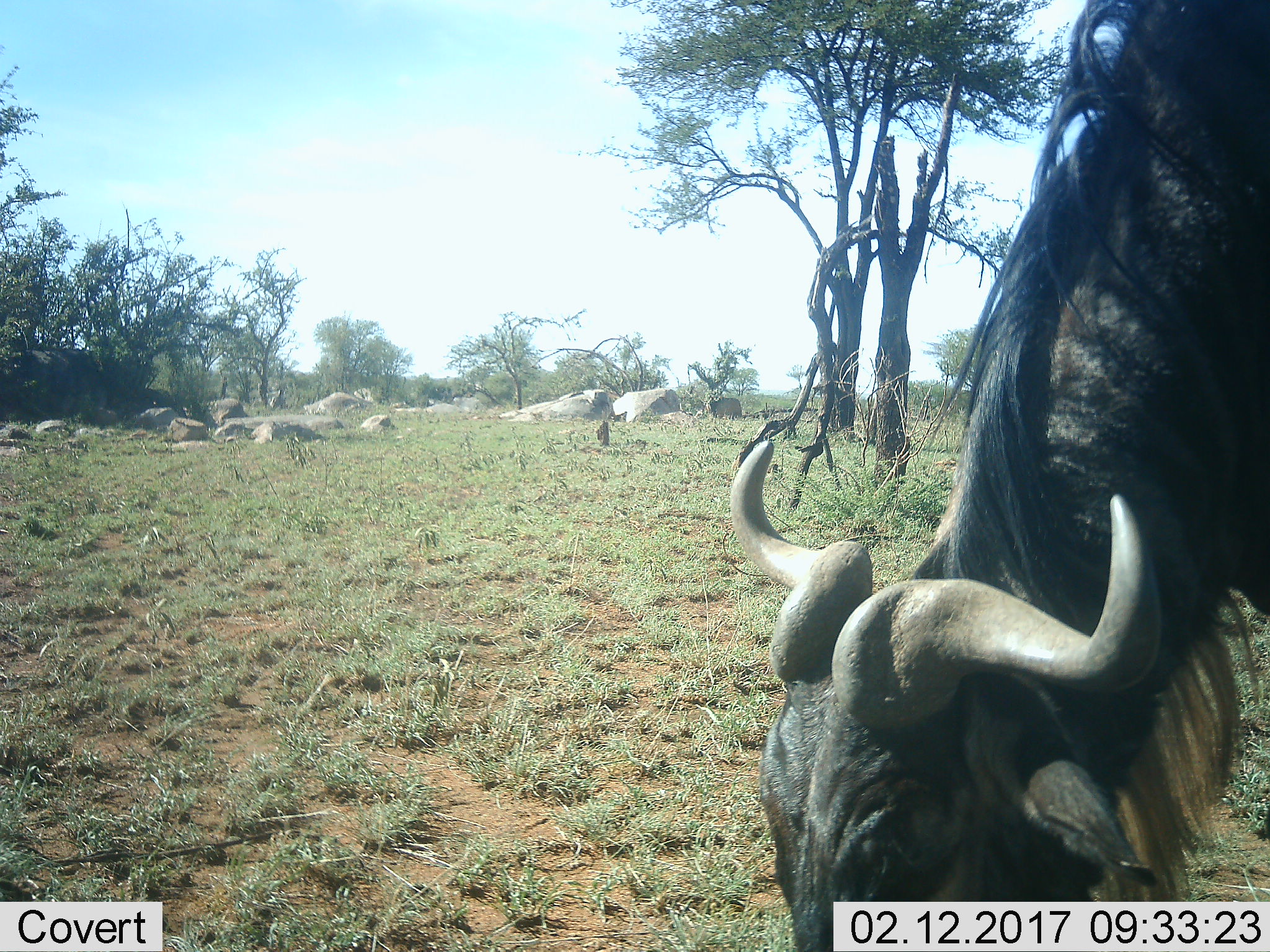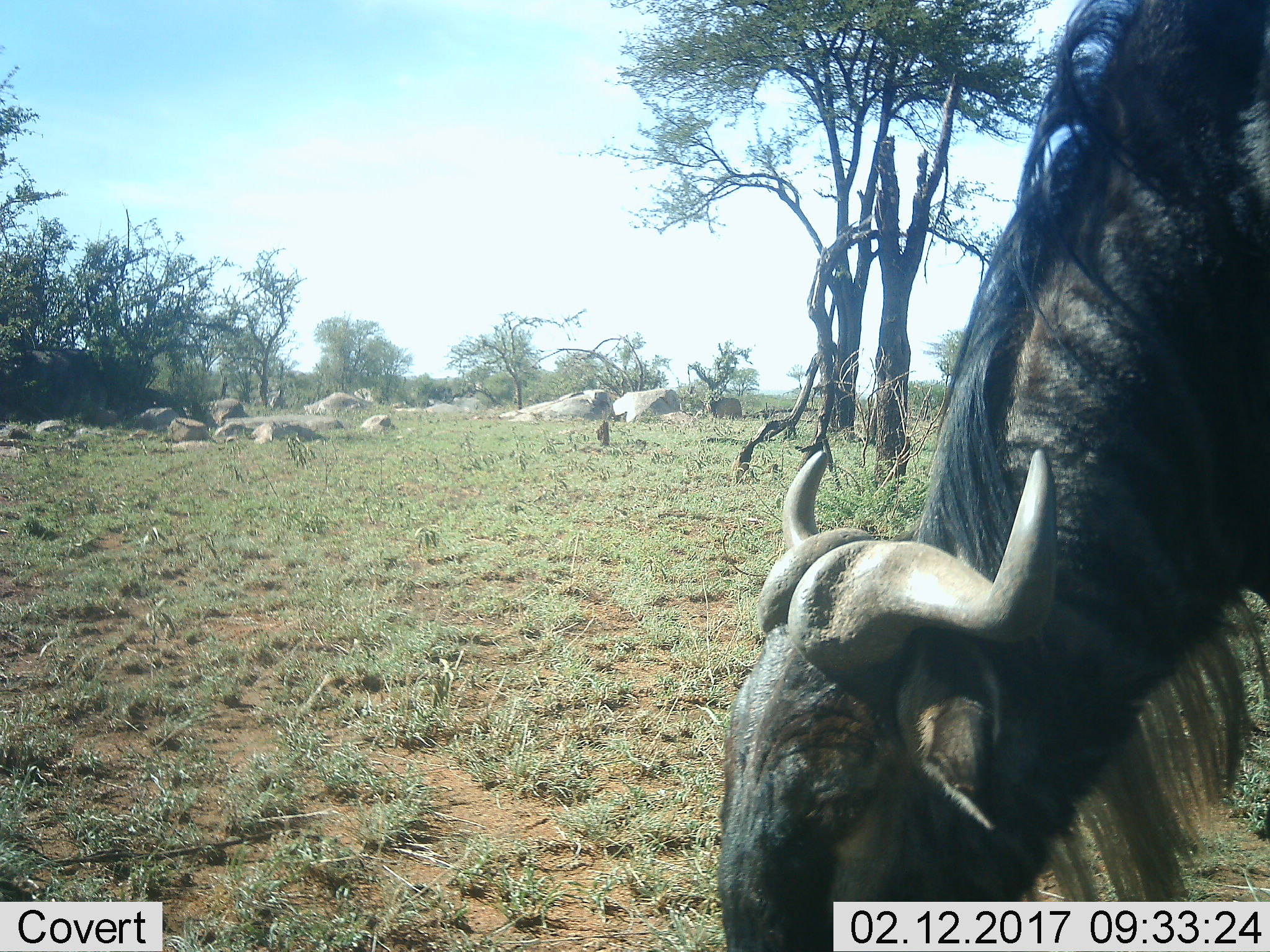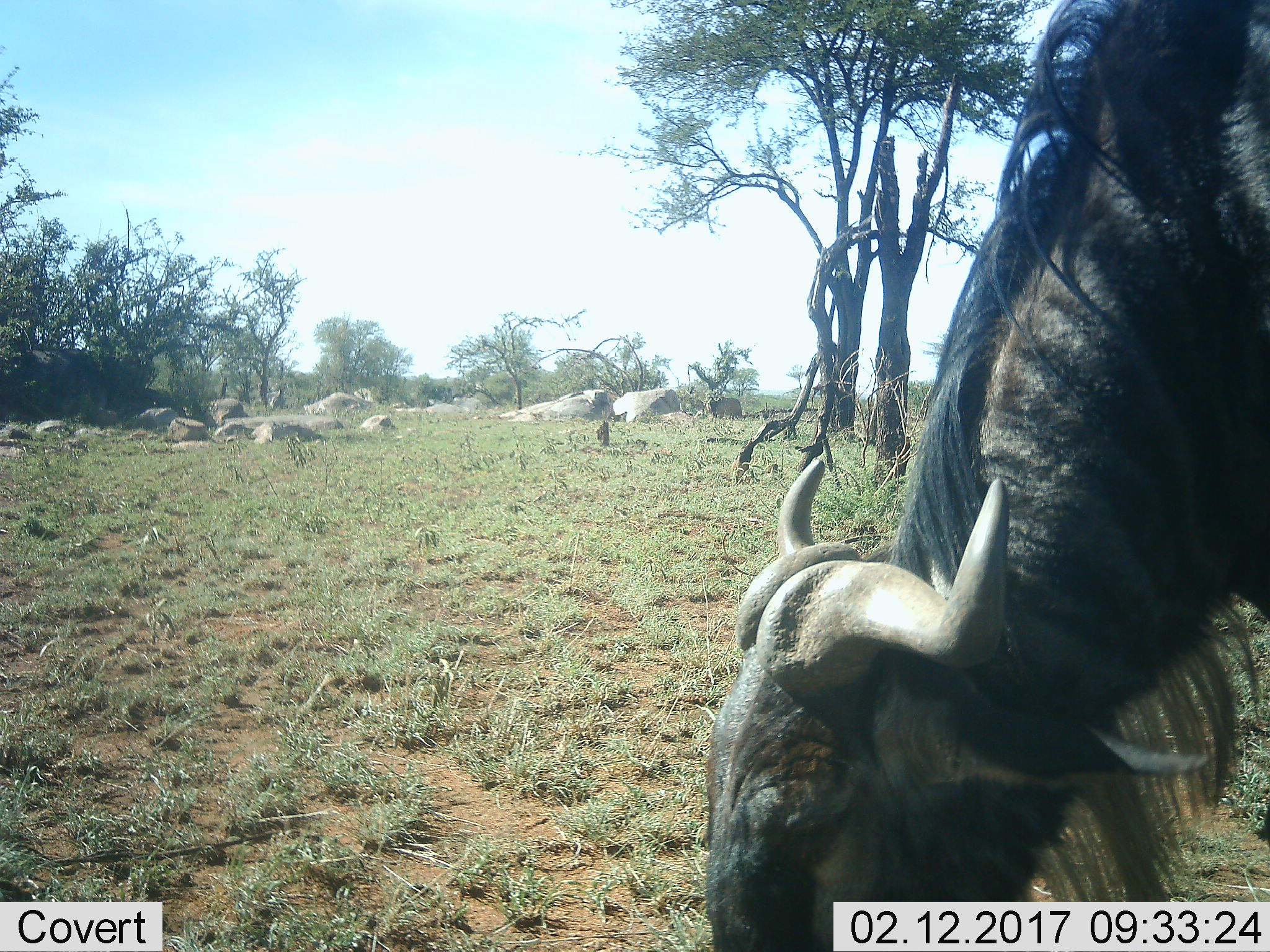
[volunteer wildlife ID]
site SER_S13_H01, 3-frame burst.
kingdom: Animalia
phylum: Chordata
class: Mammalia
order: Artiodactyla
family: Bovidae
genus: Connochaetes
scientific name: Connochaetes taurinus taurinus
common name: blue wildebeest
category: wildebeestblue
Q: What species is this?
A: Wildebeestblue (blue wildebeest) (Connochaetes taurinus taurinus).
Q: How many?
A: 1.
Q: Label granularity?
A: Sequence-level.